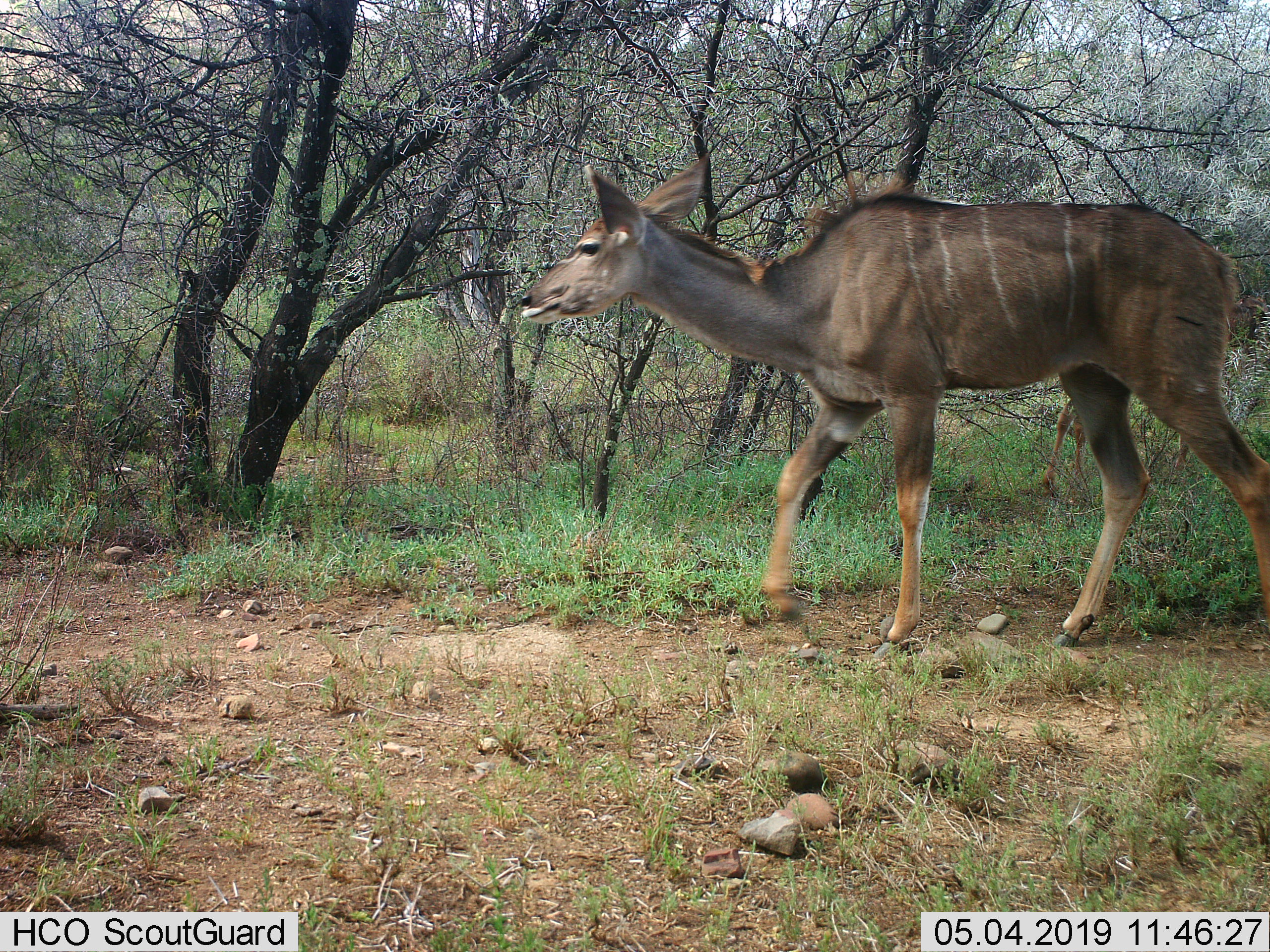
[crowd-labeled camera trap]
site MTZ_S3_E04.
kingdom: Animalia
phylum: Chordata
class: Mammalia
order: Artiodactyla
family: Bovidae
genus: Tragelaphus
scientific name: Tragelaphus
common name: kudu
Kudu (Tragelaphus), count 1. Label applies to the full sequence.